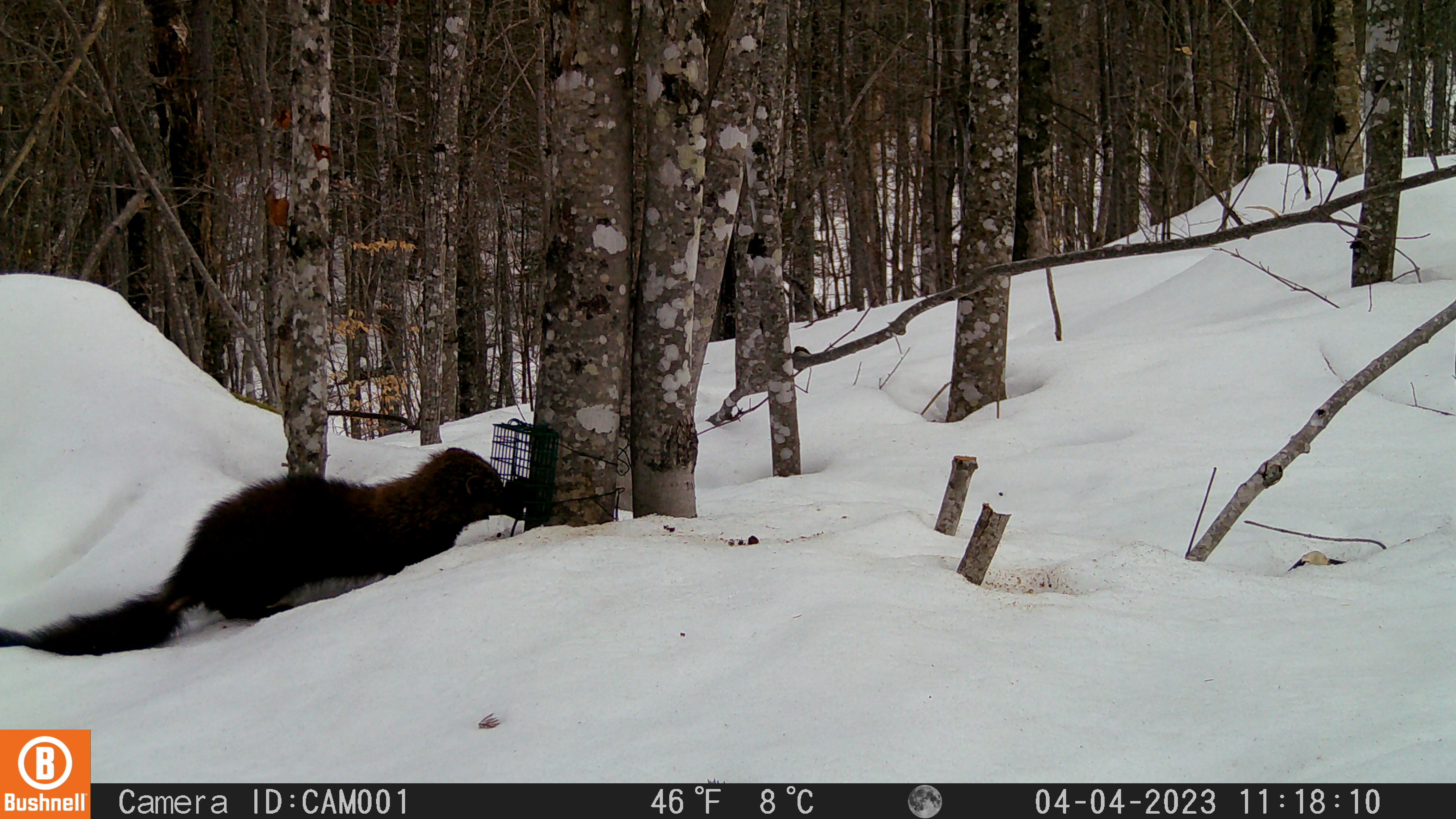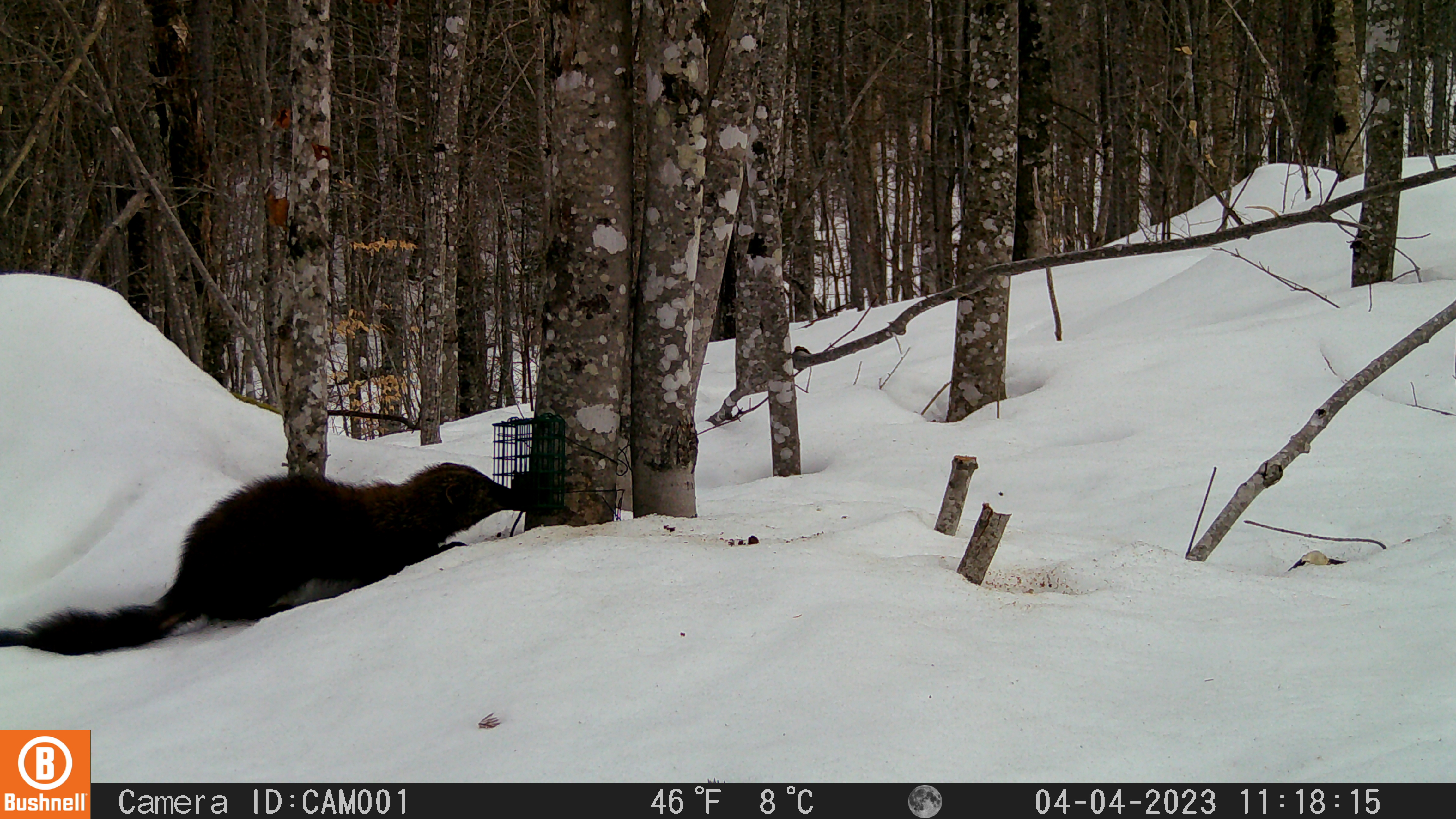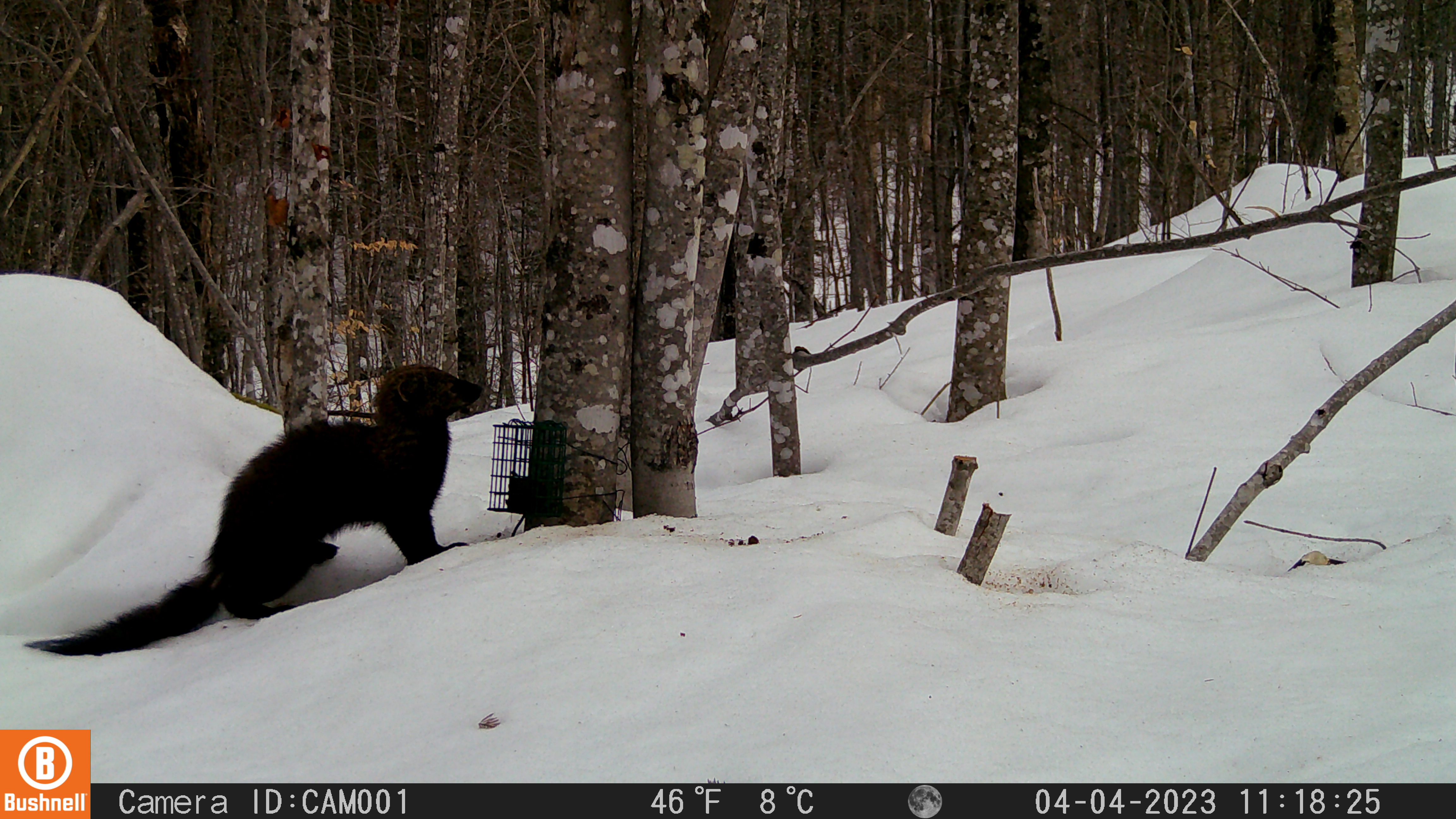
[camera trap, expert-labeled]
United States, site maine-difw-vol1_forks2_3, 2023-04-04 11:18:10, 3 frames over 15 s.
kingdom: Animalia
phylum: Chordata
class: Mammalia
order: Carnivora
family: Mustelidae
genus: Pekania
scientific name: Pekania pennanti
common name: fisher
Fisher (Pekania pennanti).